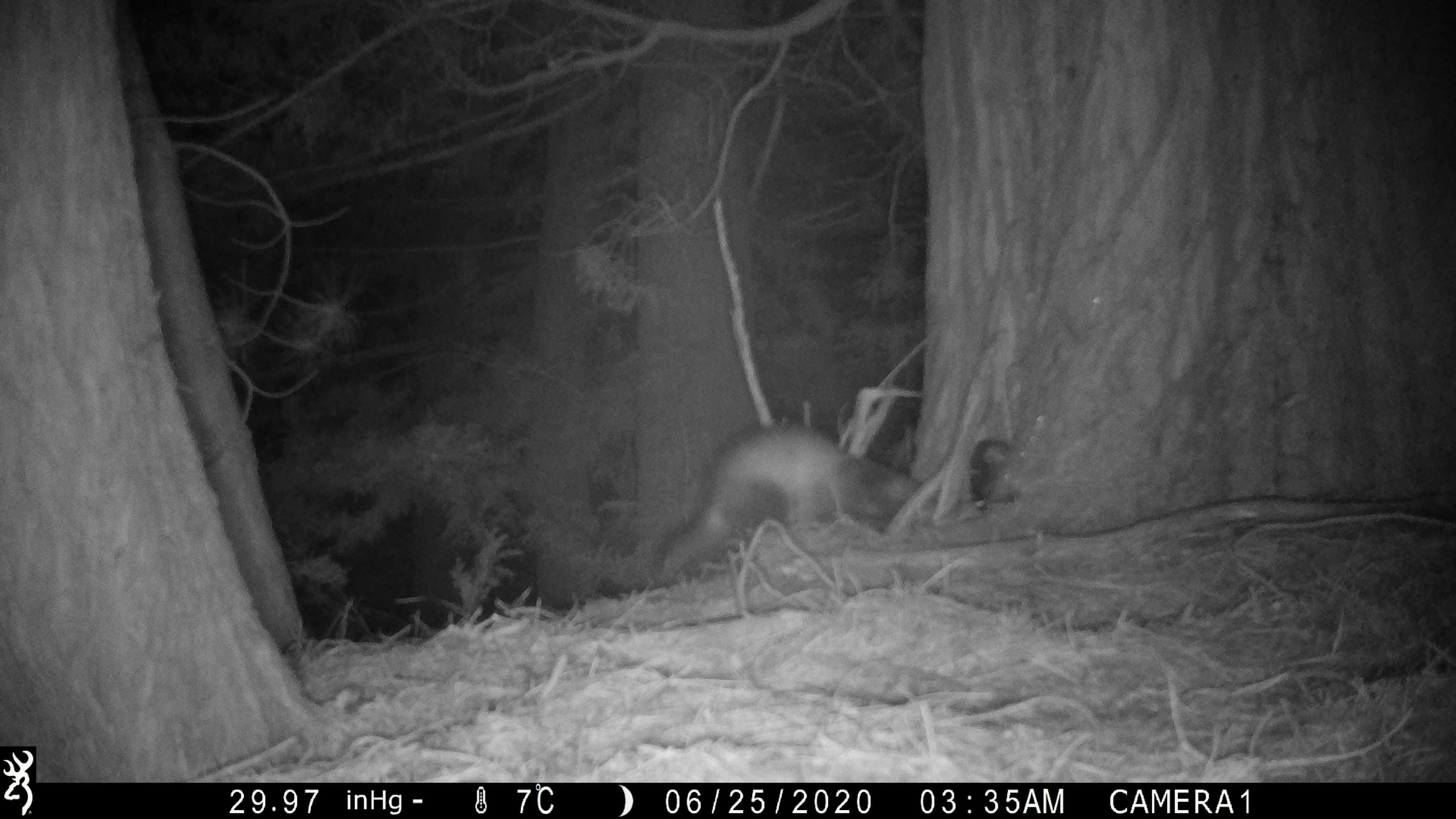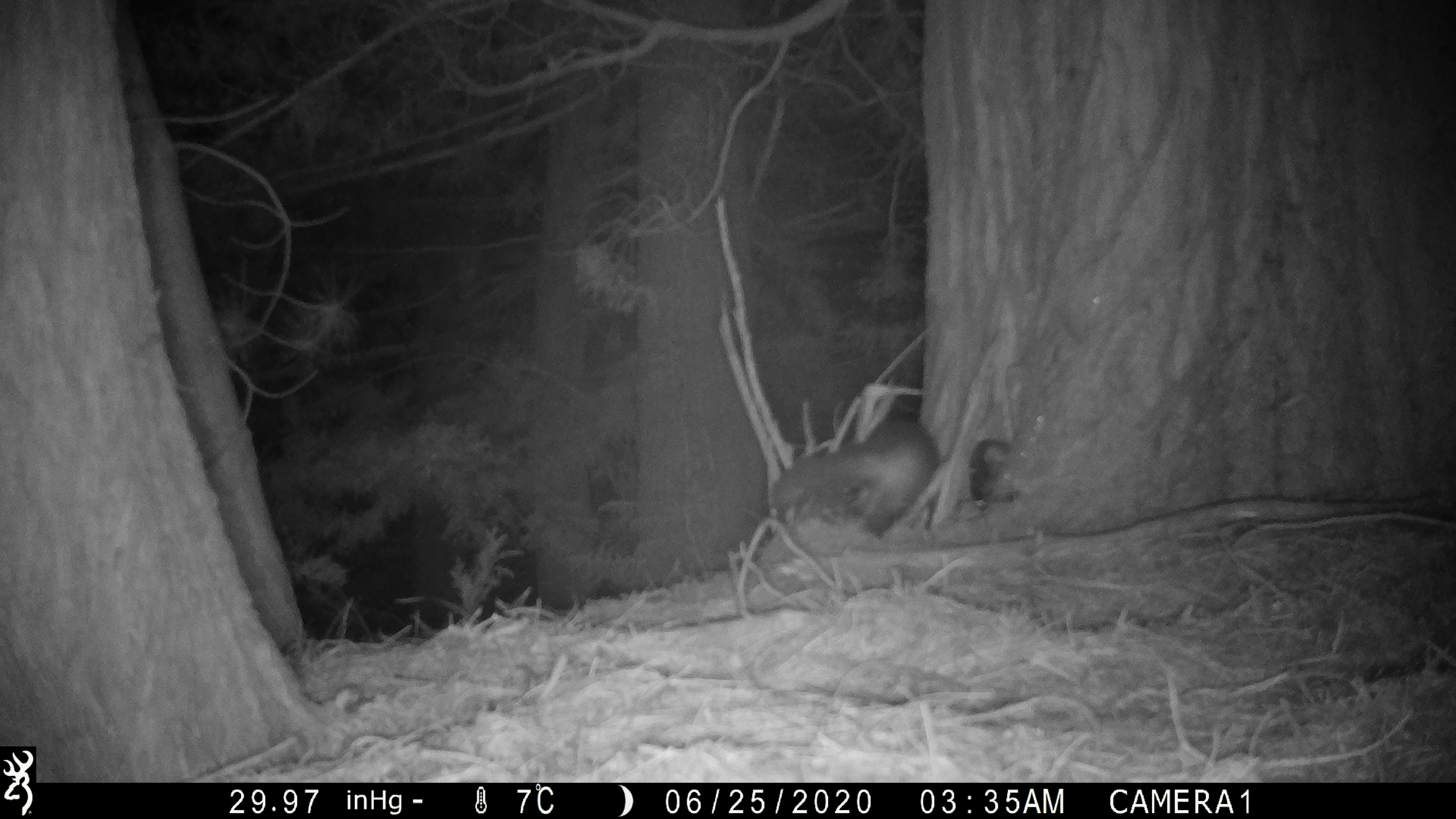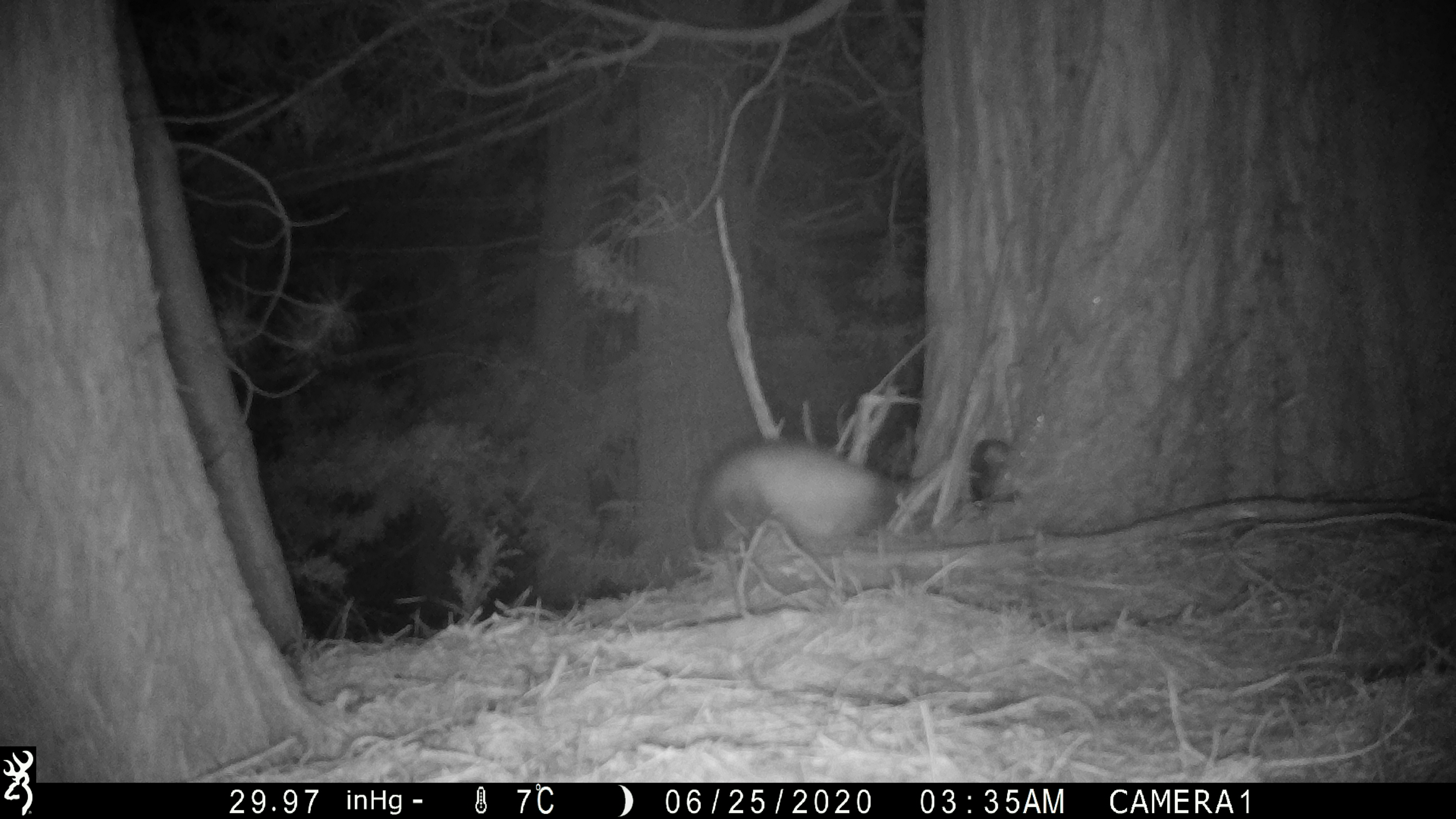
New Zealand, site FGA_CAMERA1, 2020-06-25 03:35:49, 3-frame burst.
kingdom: Animalia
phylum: Chordata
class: Mammalia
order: Carnivora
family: Mustelidae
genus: Mustela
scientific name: Mustela furo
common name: ferret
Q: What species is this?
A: Ferret (Mustela furo).